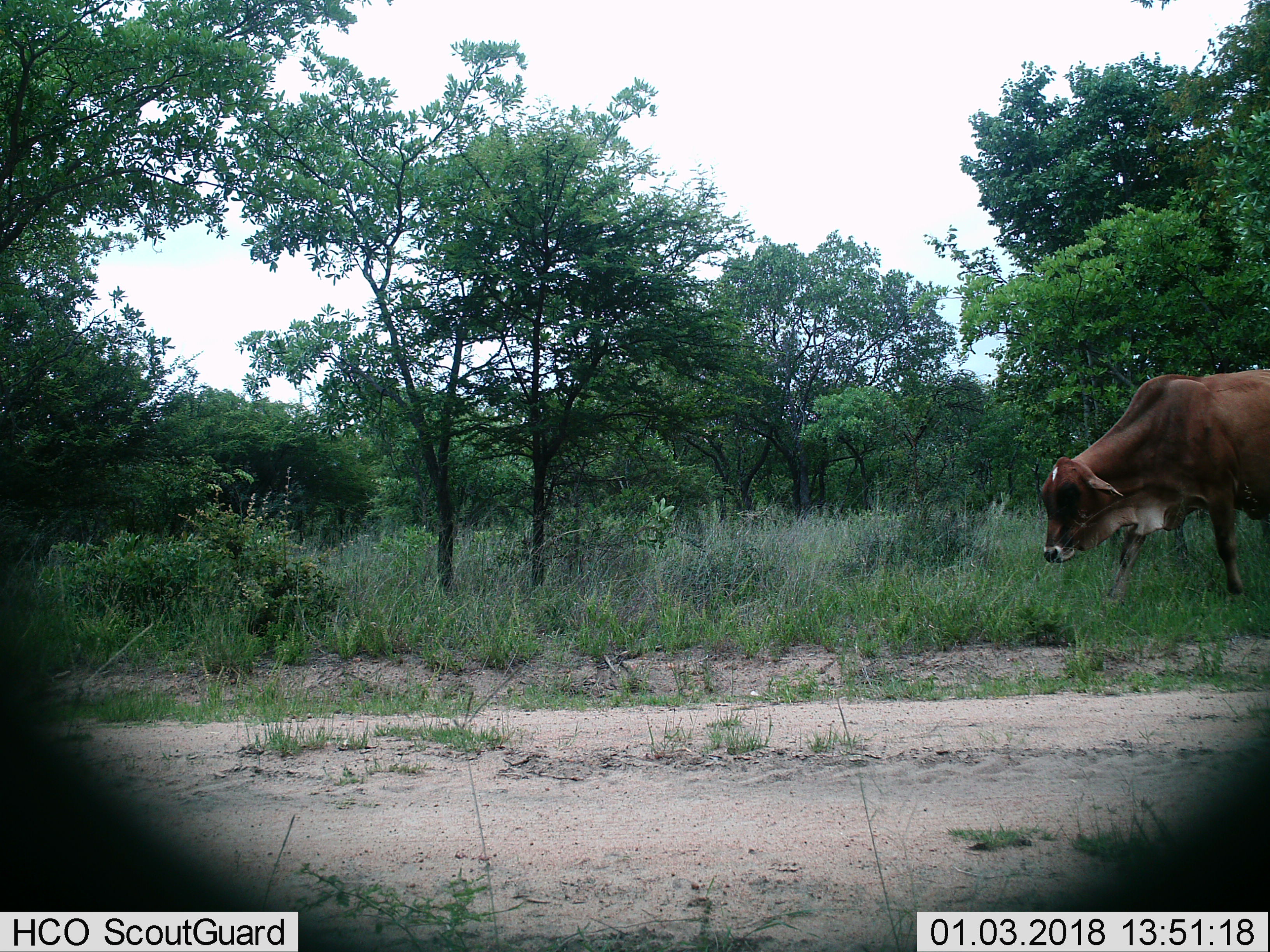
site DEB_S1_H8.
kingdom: Animalia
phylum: Chordata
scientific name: Vertebrata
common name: domestic animal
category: domesticanimal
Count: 1.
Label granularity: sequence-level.